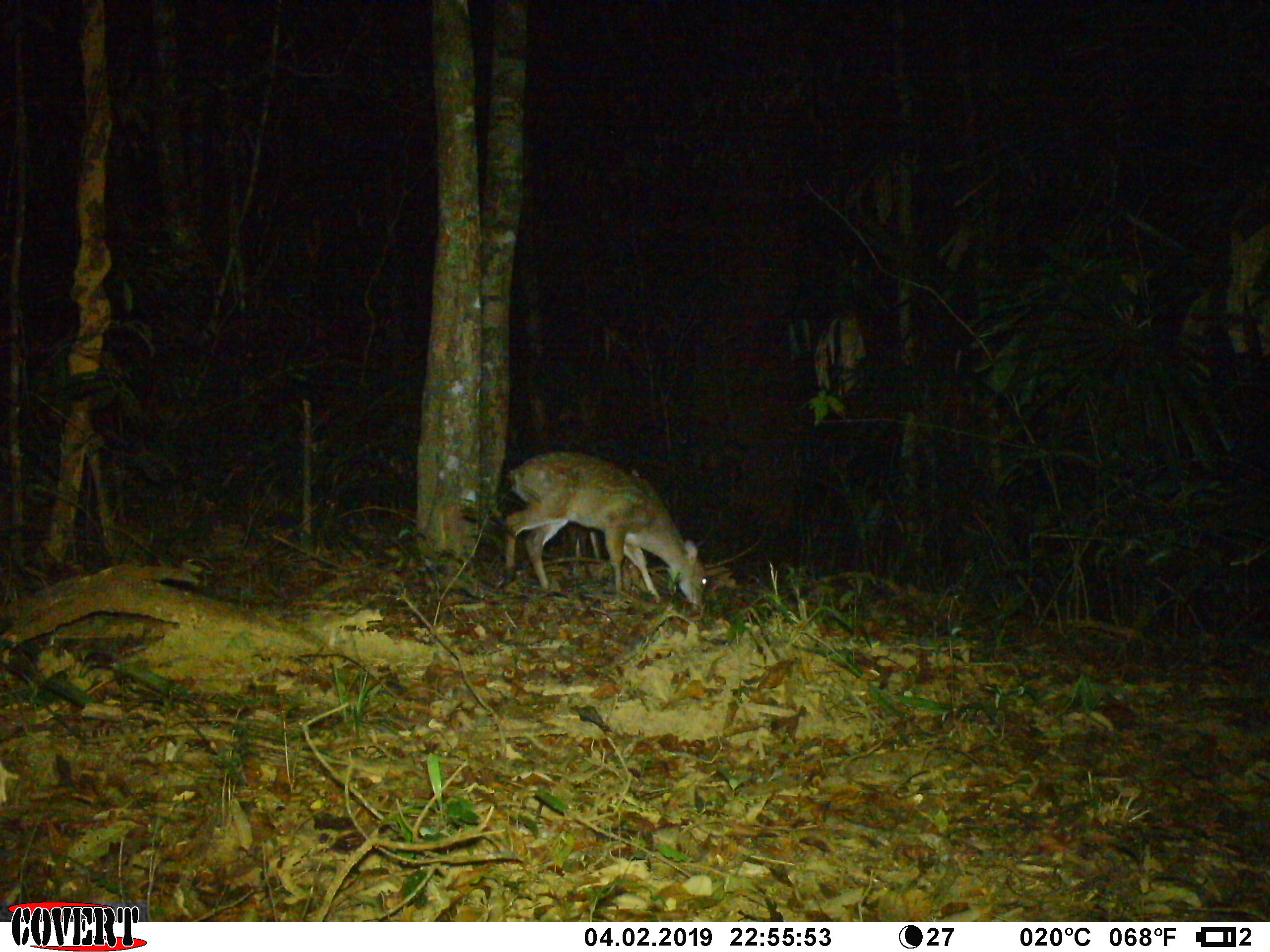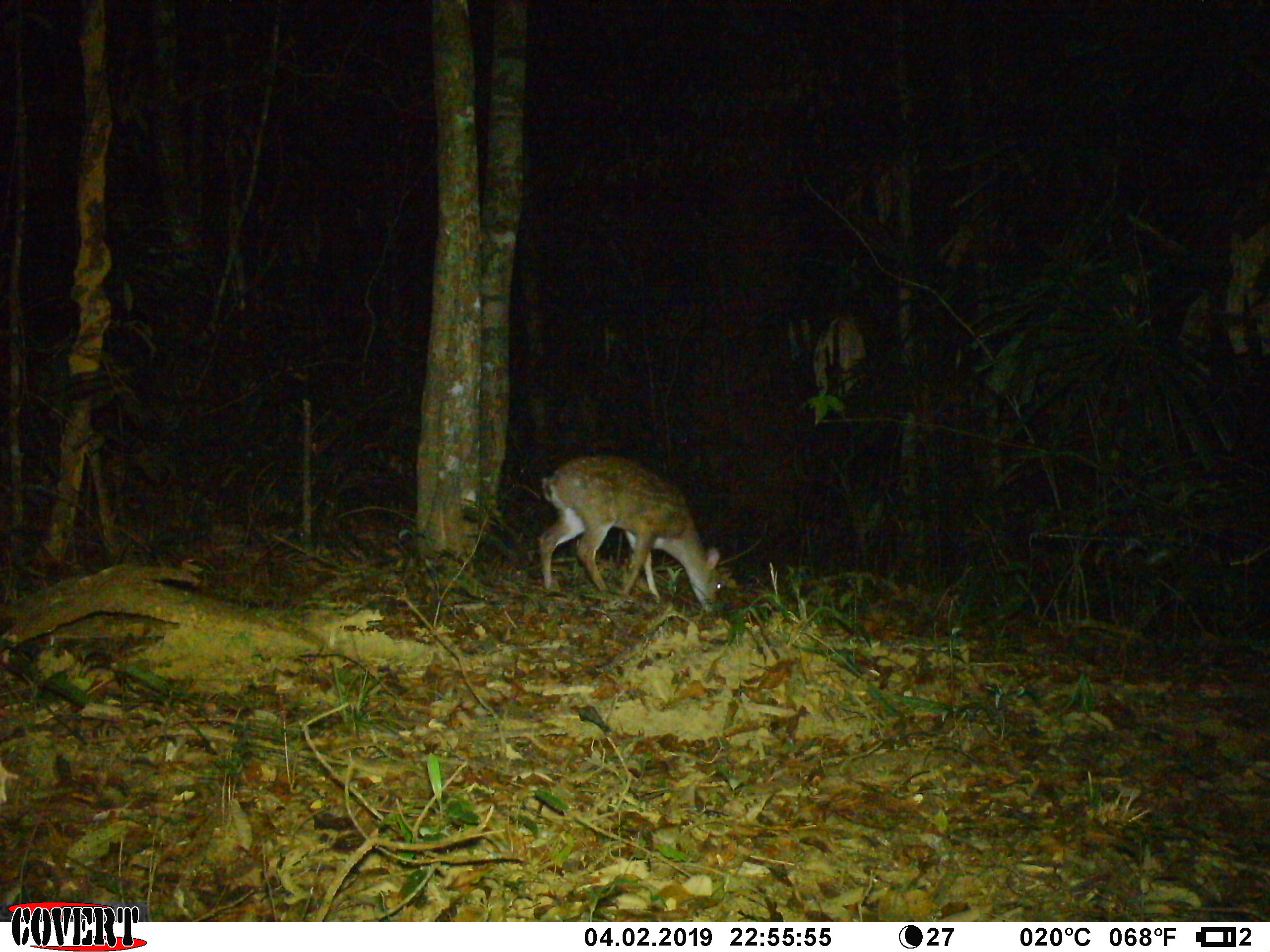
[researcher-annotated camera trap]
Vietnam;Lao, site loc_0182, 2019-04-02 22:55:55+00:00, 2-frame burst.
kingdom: Animalia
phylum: Chordata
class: Mammalia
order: Artiodactyla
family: Cervidae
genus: Muntiacus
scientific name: Muntiacus vuquangensis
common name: large-antlered muntjac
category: large antlered muntjac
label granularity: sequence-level